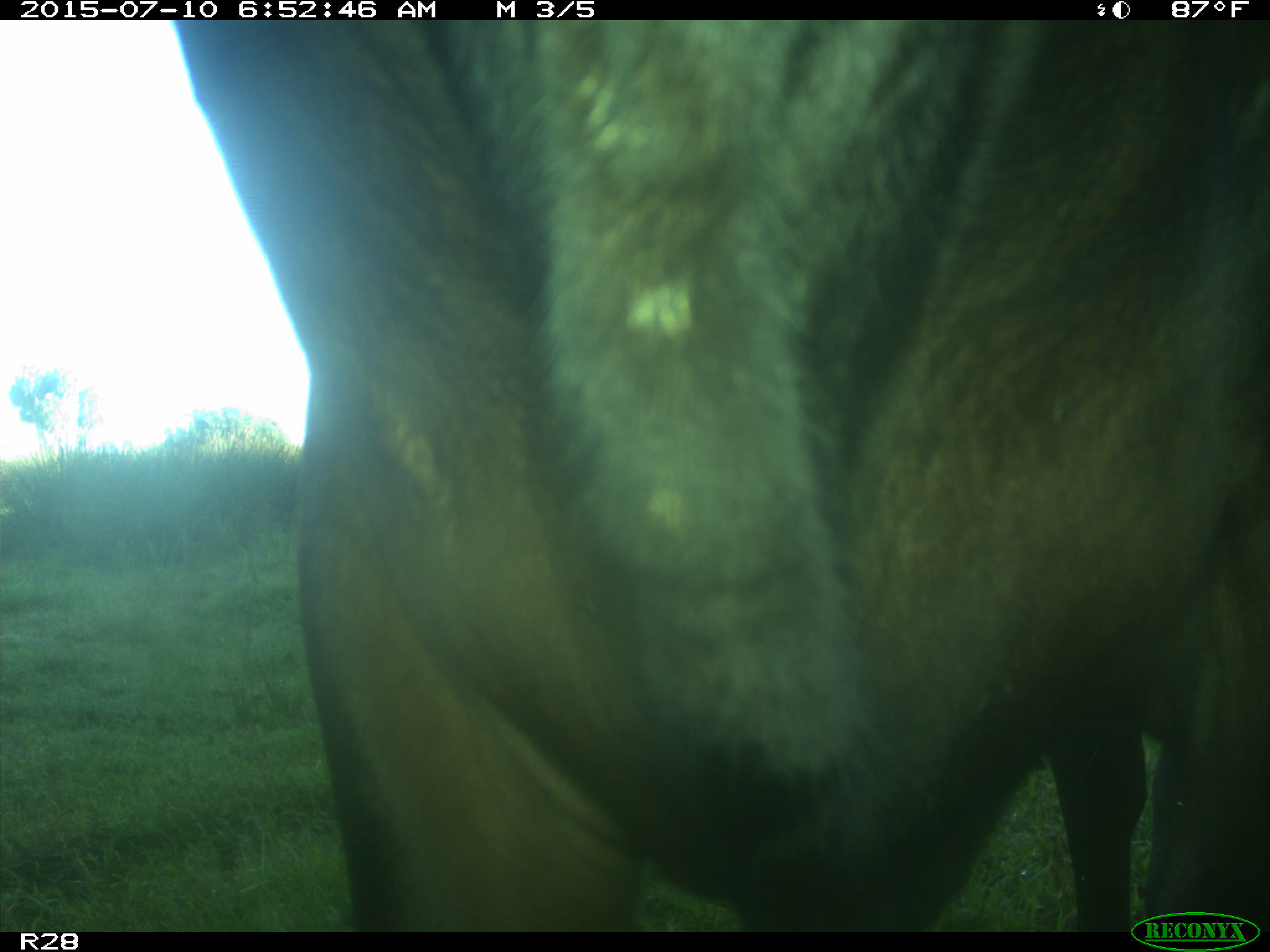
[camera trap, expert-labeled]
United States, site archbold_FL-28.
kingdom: Animalia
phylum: Chordata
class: Mammalia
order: Artiodactyla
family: Bovidae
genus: Bos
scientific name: Bos taurus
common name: domestic cow